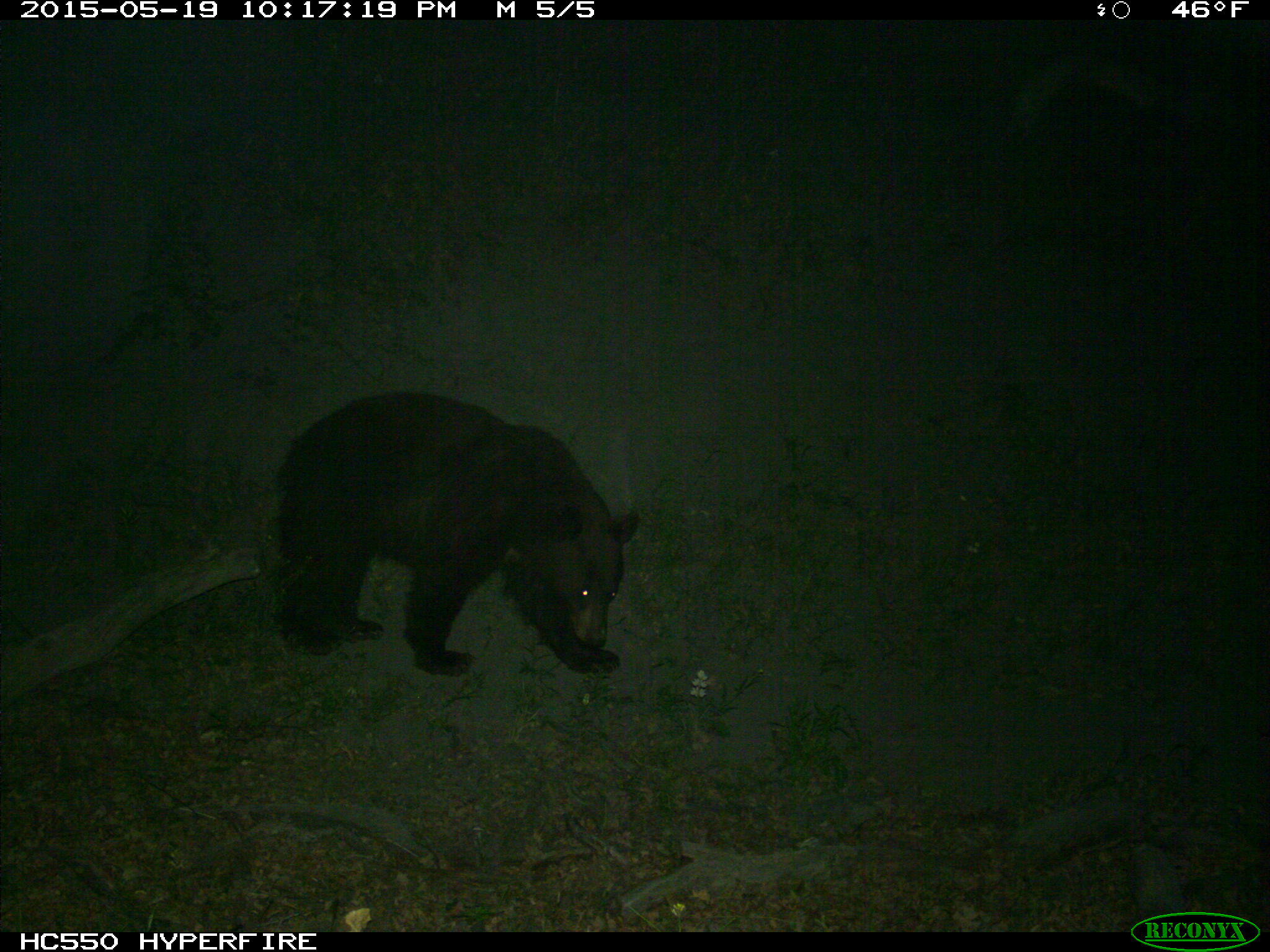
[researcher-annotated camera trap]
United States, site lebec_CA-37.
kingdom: Animalia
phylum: Chordata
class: Mammalia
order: Carnivora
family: Ursidae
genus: Ursus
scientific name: Ursus americanus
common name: american black bear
Ursus americanus (american black bear).